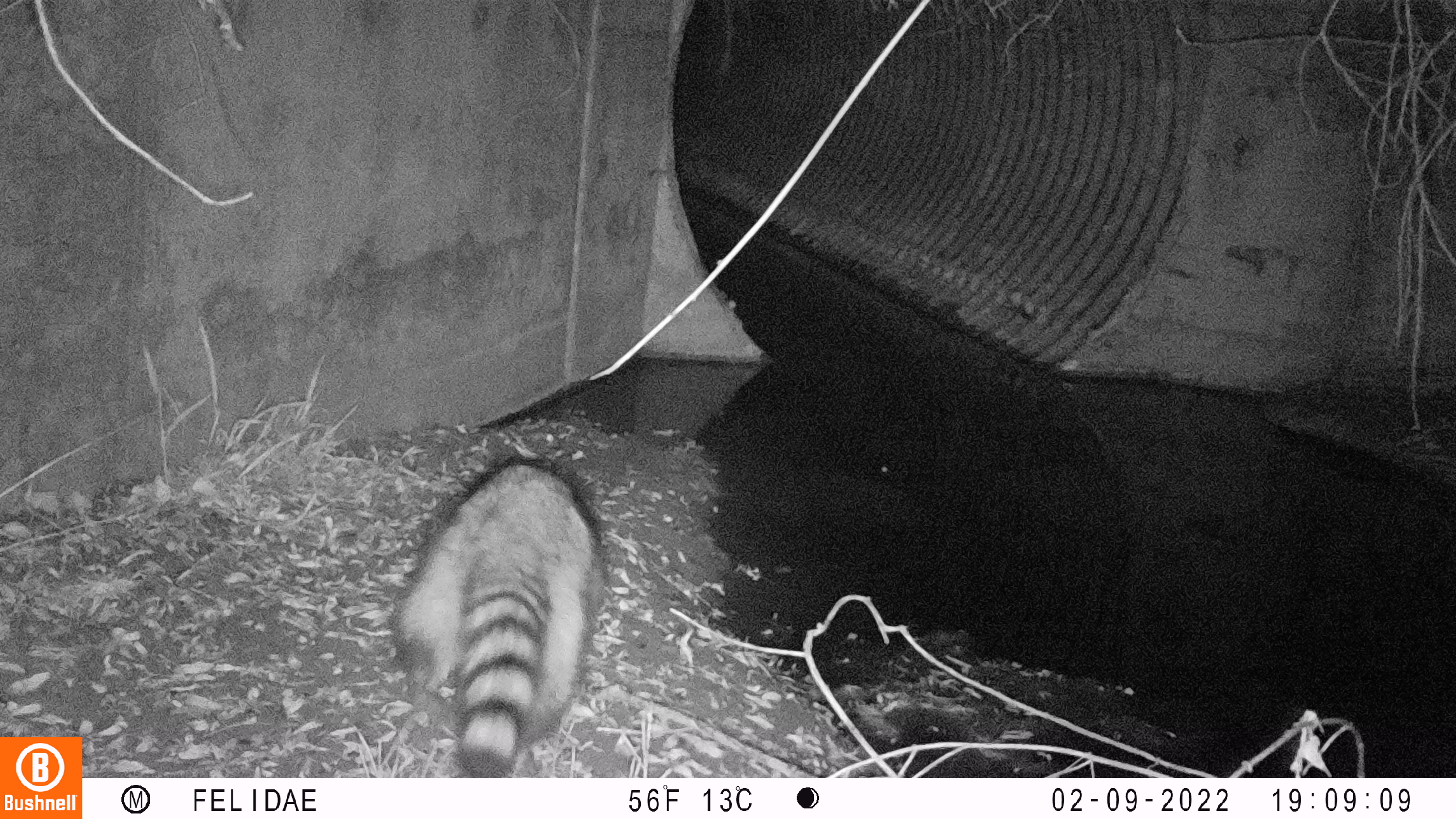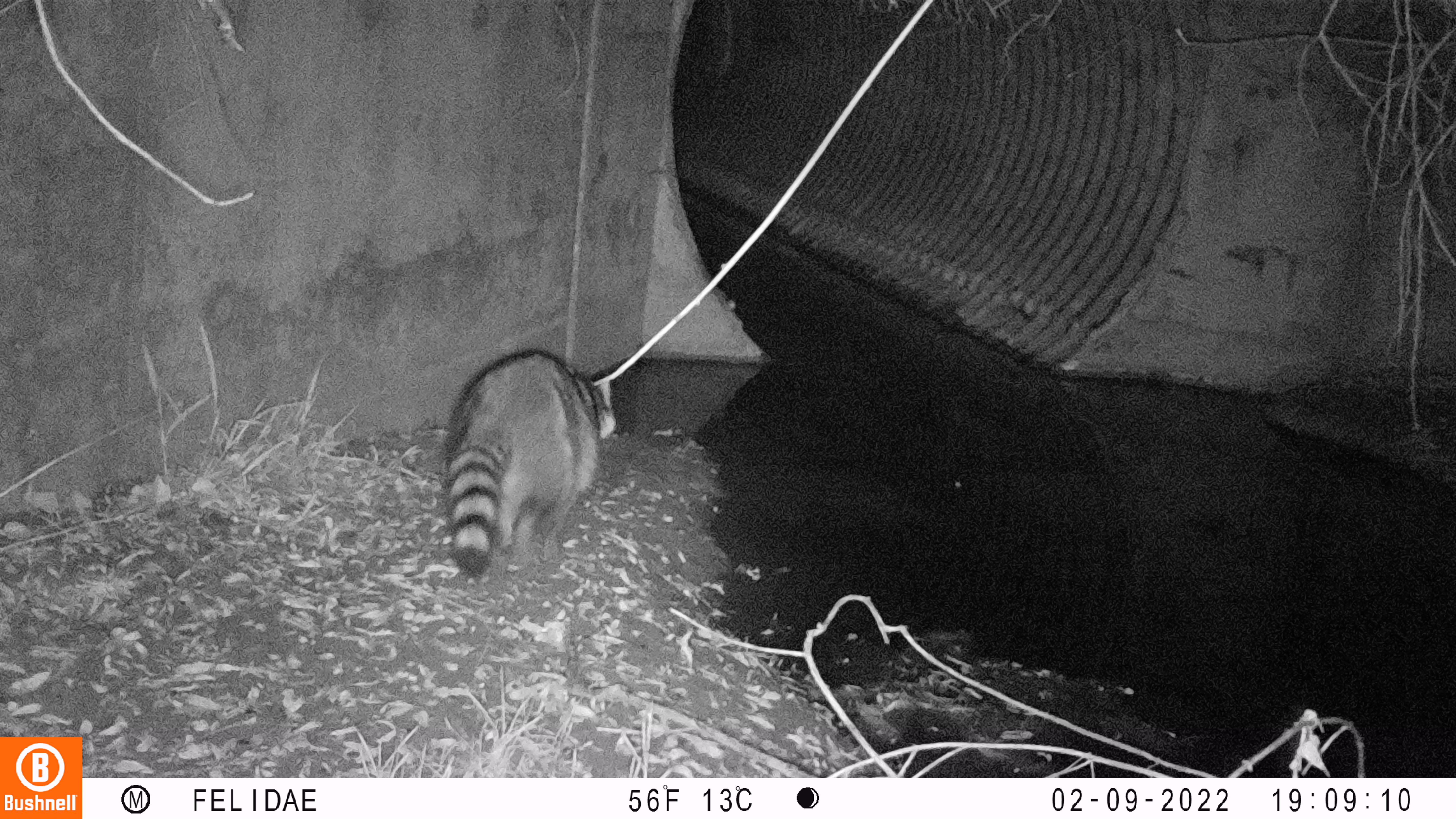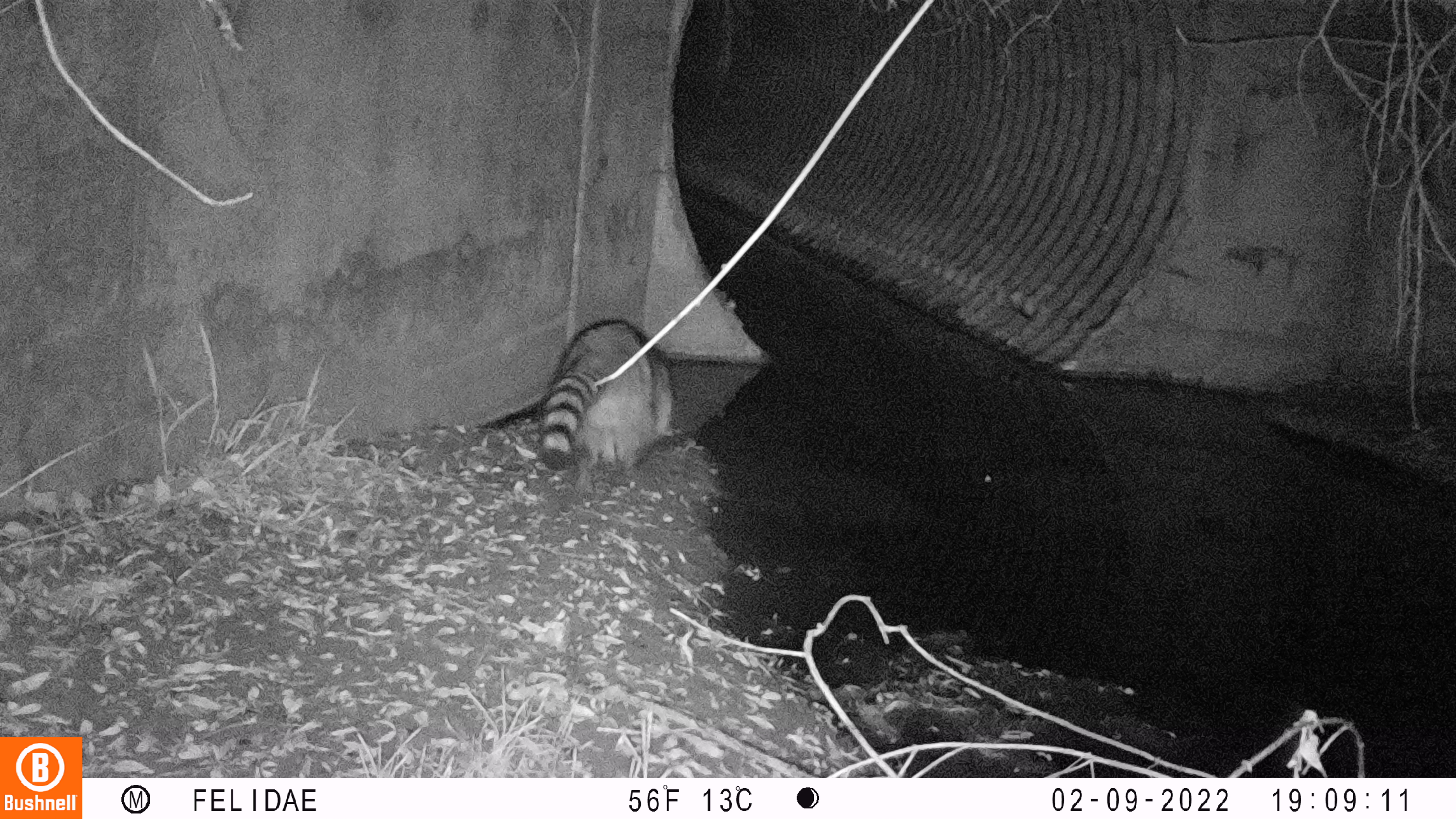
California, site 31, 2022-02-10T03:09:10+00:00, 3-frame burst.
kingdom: Animalia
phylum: Chordata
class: Mammalia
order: Carnivora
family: Procyonidae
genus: Procyon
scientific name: Procyon lotor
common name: raccoon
Raccoon (Procyon lotor).